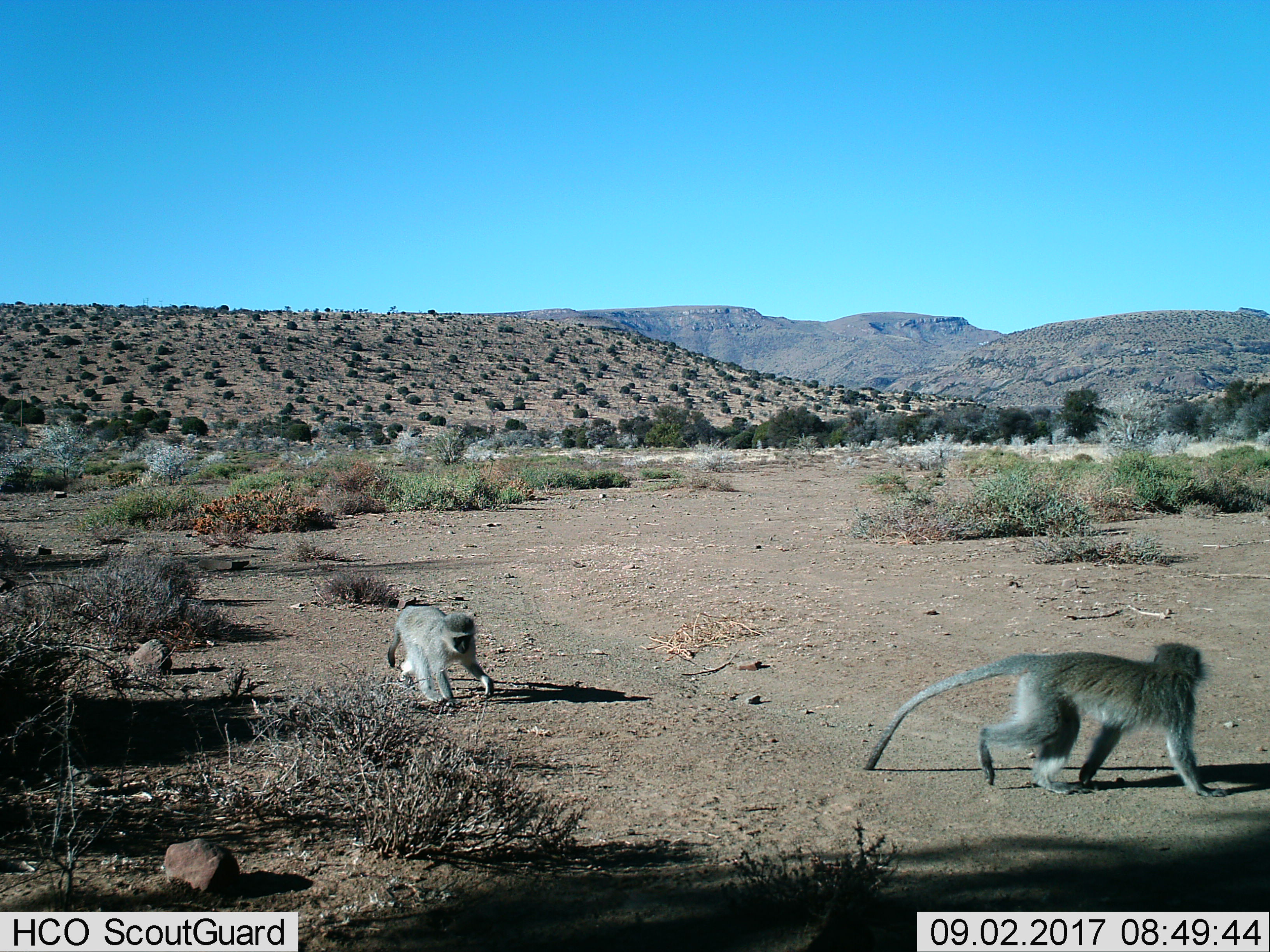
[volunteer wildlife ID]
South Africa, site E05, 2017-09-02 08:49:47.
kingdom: Animalia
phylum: Chordata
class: Mammalia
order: Primates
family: Cercopithecidae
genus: Chlorocebus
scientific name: Chlorocebus pygerythrus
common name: vervet monkey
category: monkeyvervet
Monkeyvervet (vervet monkey) (Chlorocebus pygerythrus), count 2. Behavior (volunteer vote fractions): standing 0%, resting 0%, moving 100%, interacting 0%. Young present (vote fraction): 12%. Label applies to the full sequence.